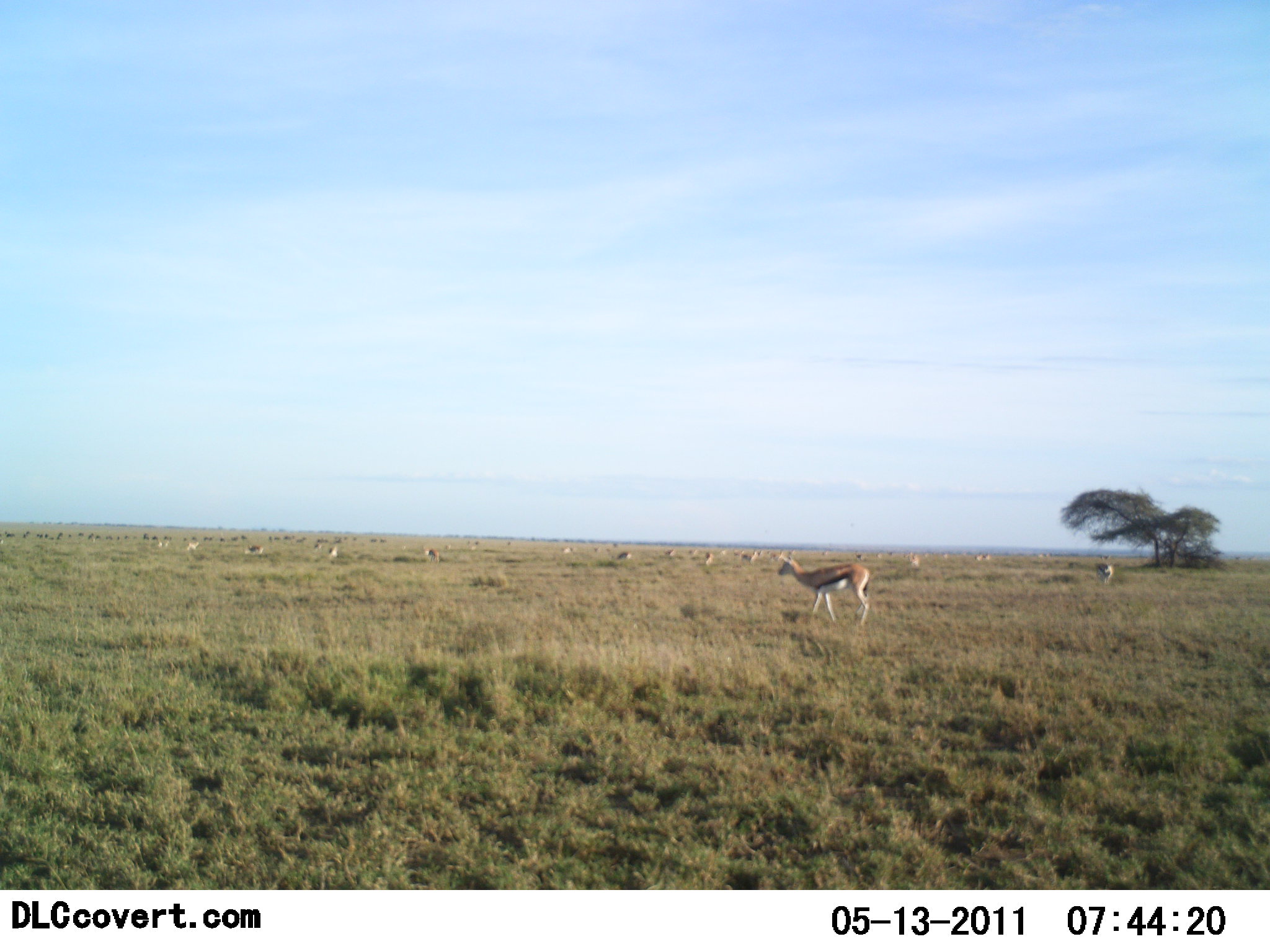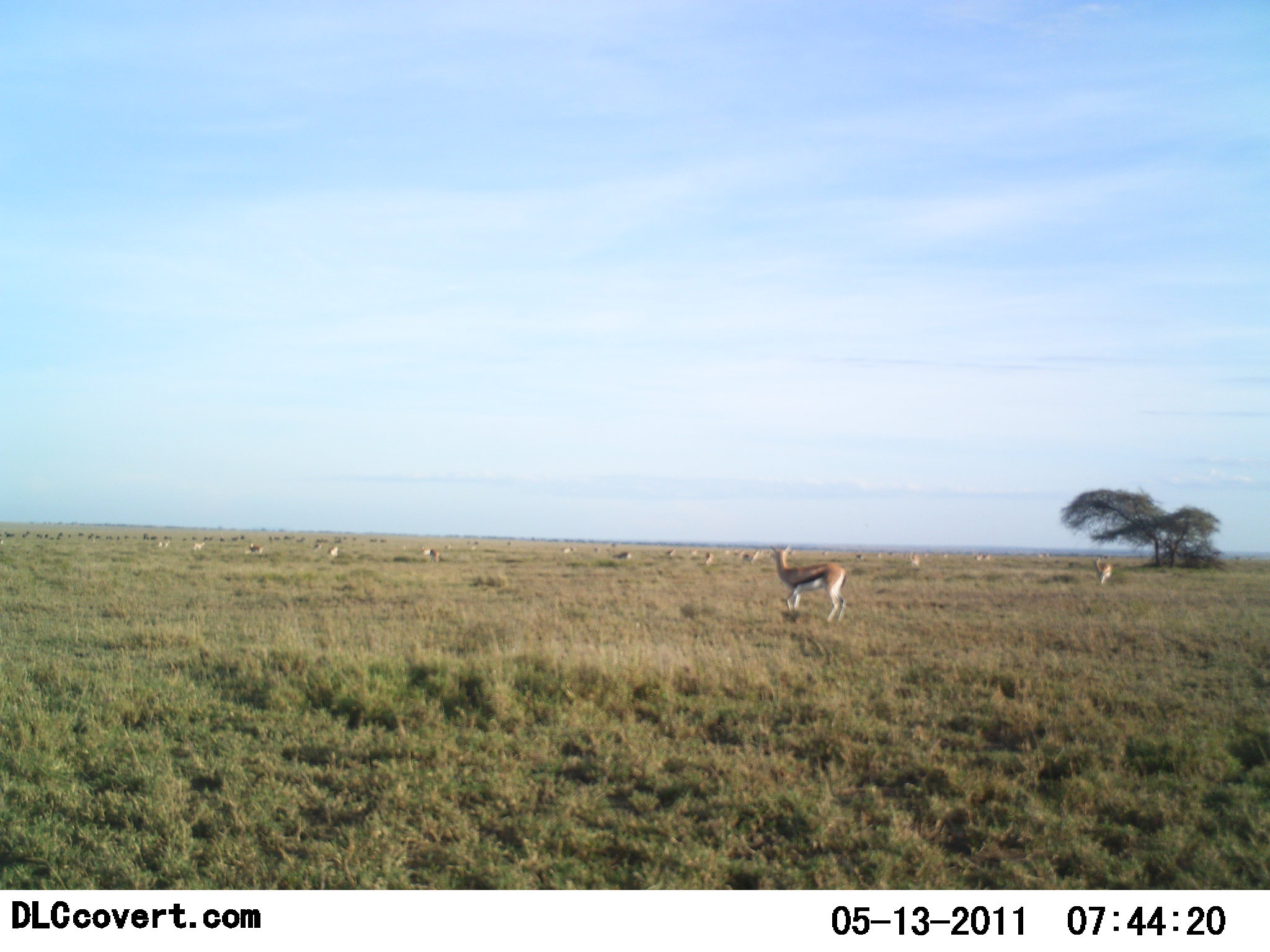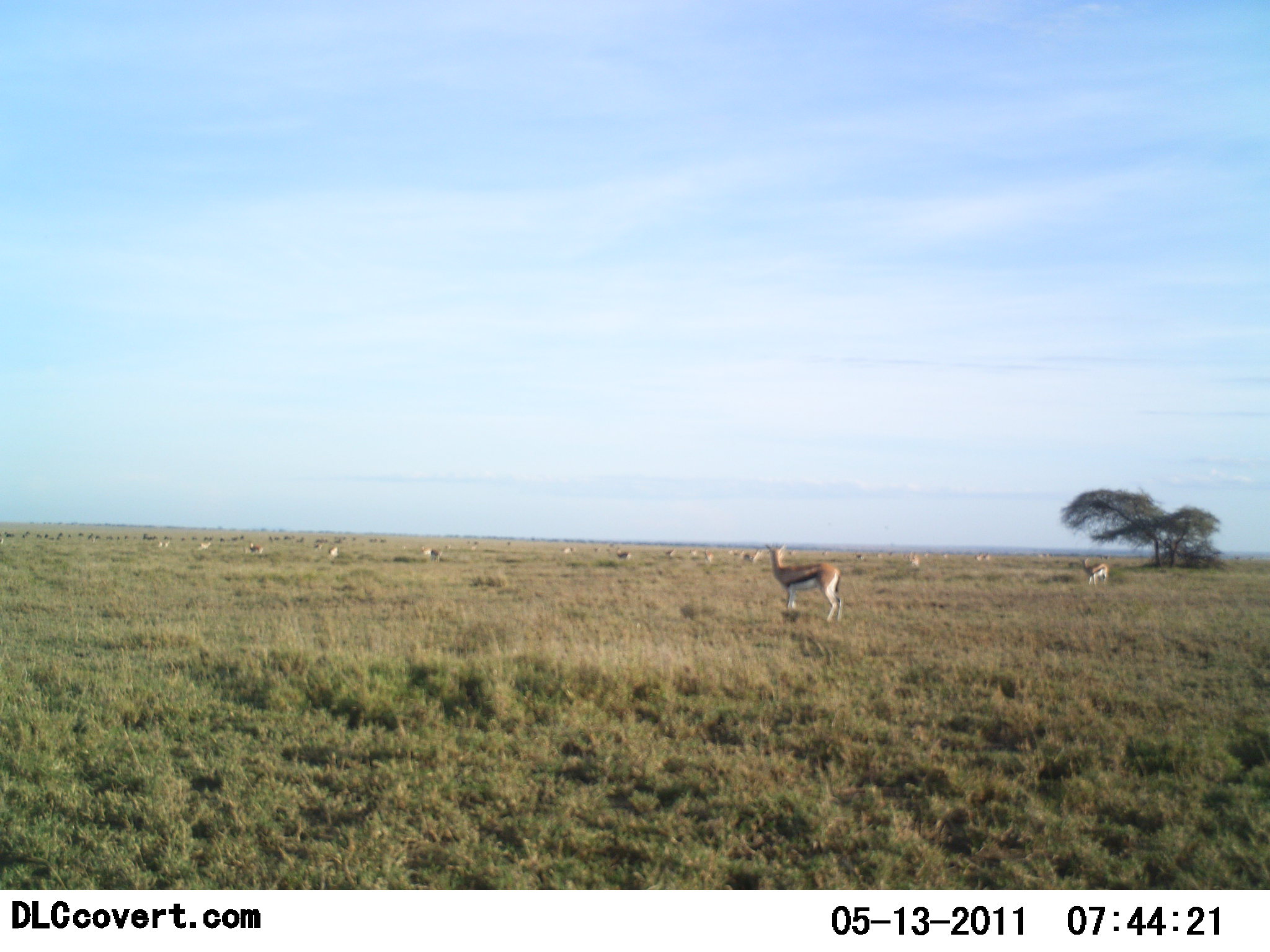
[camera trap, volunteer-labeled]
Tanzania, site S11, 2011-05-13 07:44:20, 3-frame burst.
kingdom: Animalia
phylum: Chordata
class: Mammalia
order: Artiodactyla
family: Bovidae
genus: Eudorcas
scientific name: Eudorcas thomsonii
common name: thomson's gazelle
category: gazellethomsons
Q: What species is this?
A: Gazellethomsons (thomson's gazelle) (Eudorcas thomsonii).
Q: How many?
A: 11-50.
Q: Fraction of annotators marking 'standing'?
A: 73%.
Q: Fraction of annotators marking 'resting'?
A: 0%.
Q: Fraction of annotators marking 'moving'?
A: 45%.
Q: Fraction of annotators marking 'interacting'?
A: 0%.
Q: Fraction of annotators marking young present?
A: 0%.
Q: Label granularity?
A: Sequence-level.